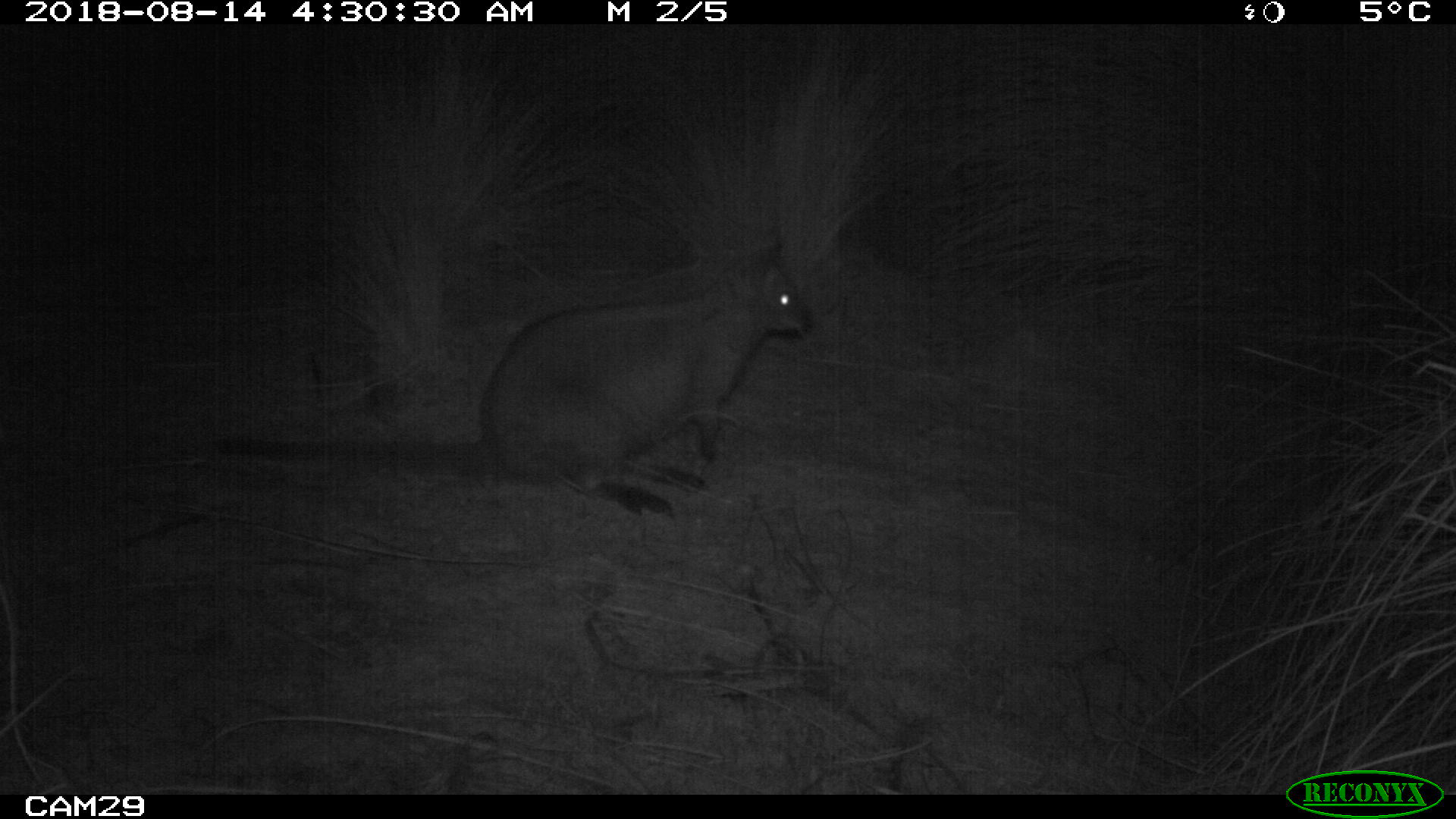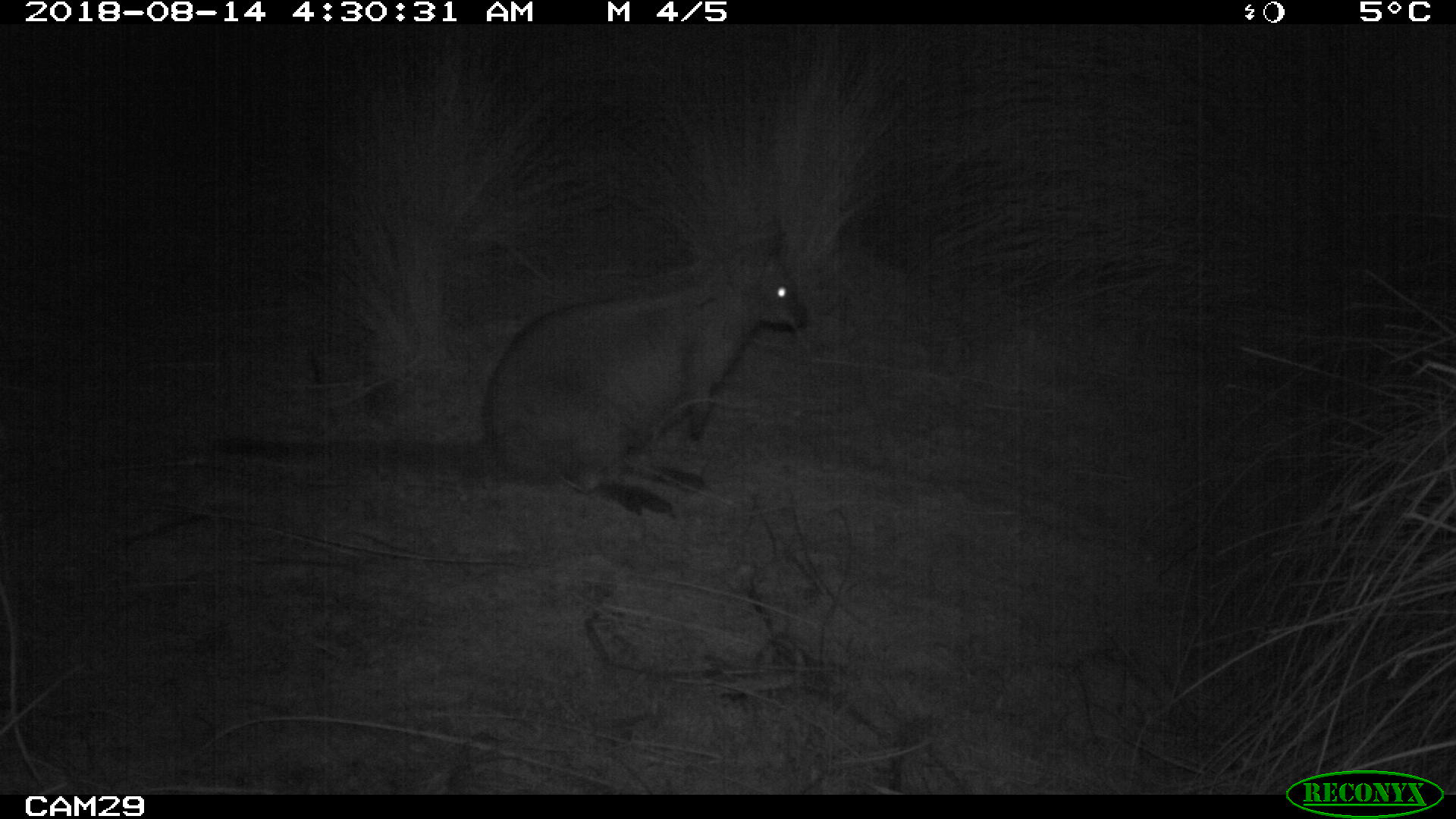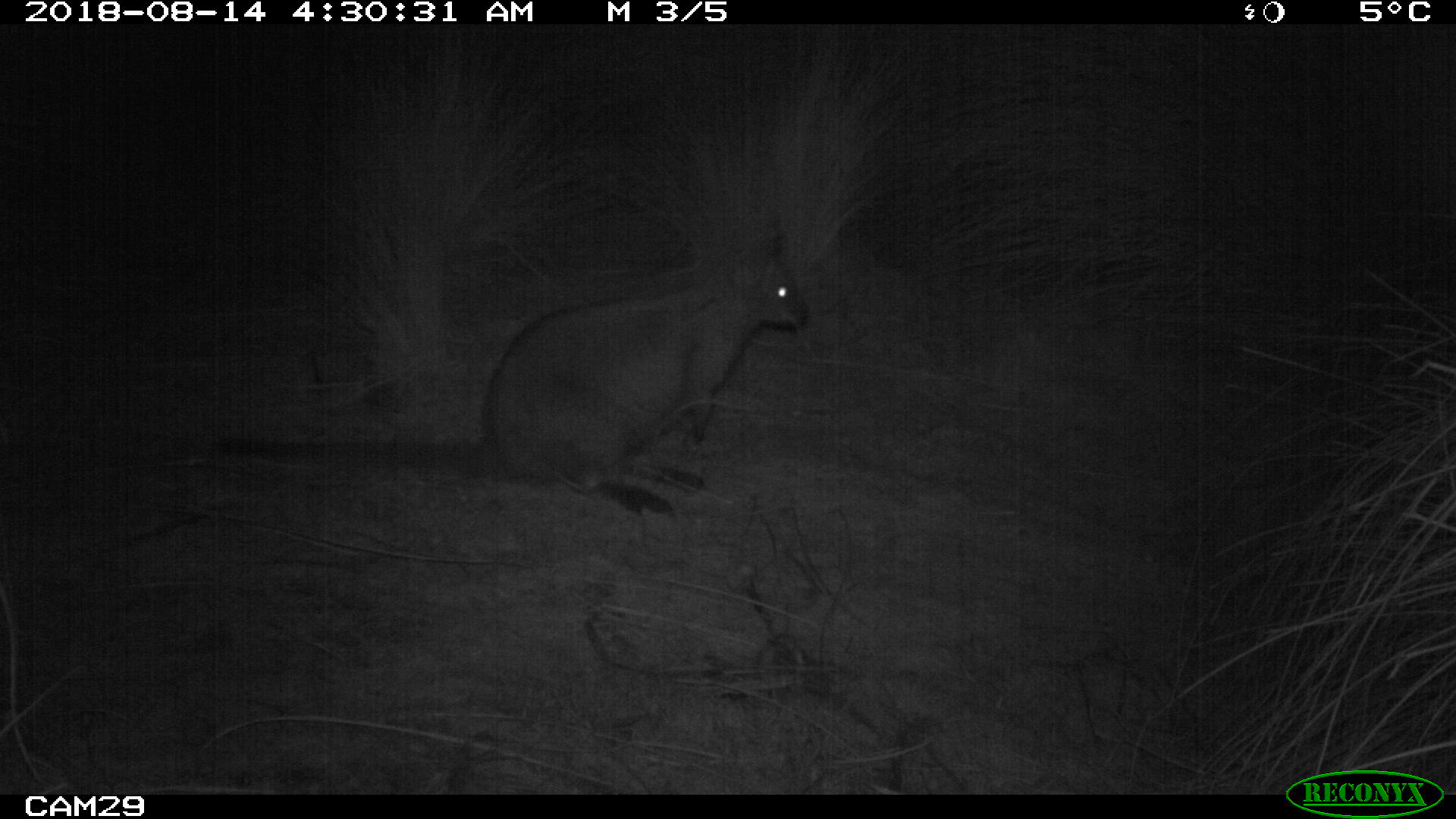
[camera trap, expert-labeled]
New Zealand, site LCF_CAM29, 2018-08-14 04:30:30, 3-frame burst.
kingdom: Animalia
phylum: Chordata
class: Mammalia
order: Diprotodontia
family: Macropodidae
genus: Notamacropus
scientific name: Notamacropus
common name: wallaby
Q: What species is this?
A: Wallaby (Notamacropus).